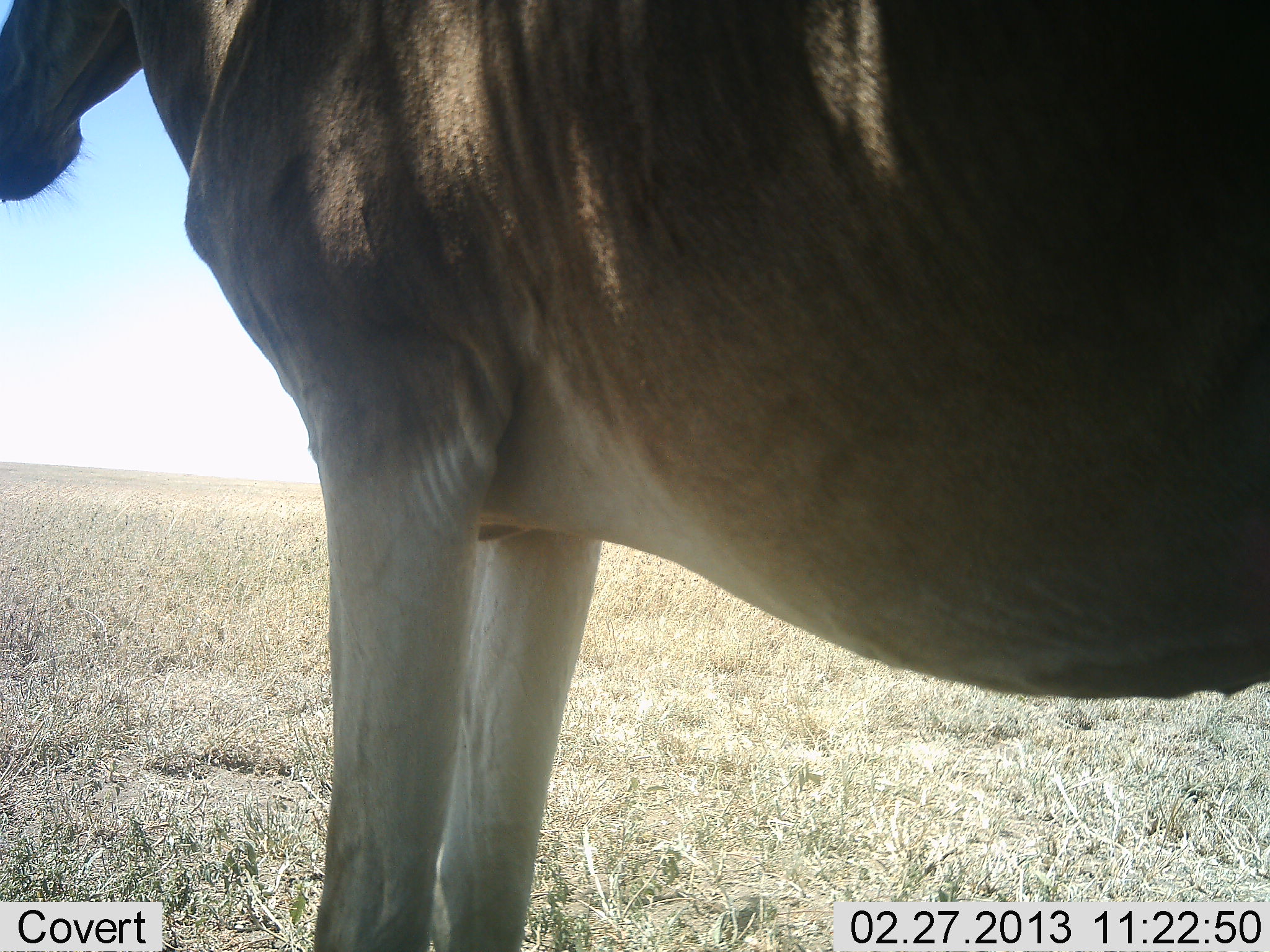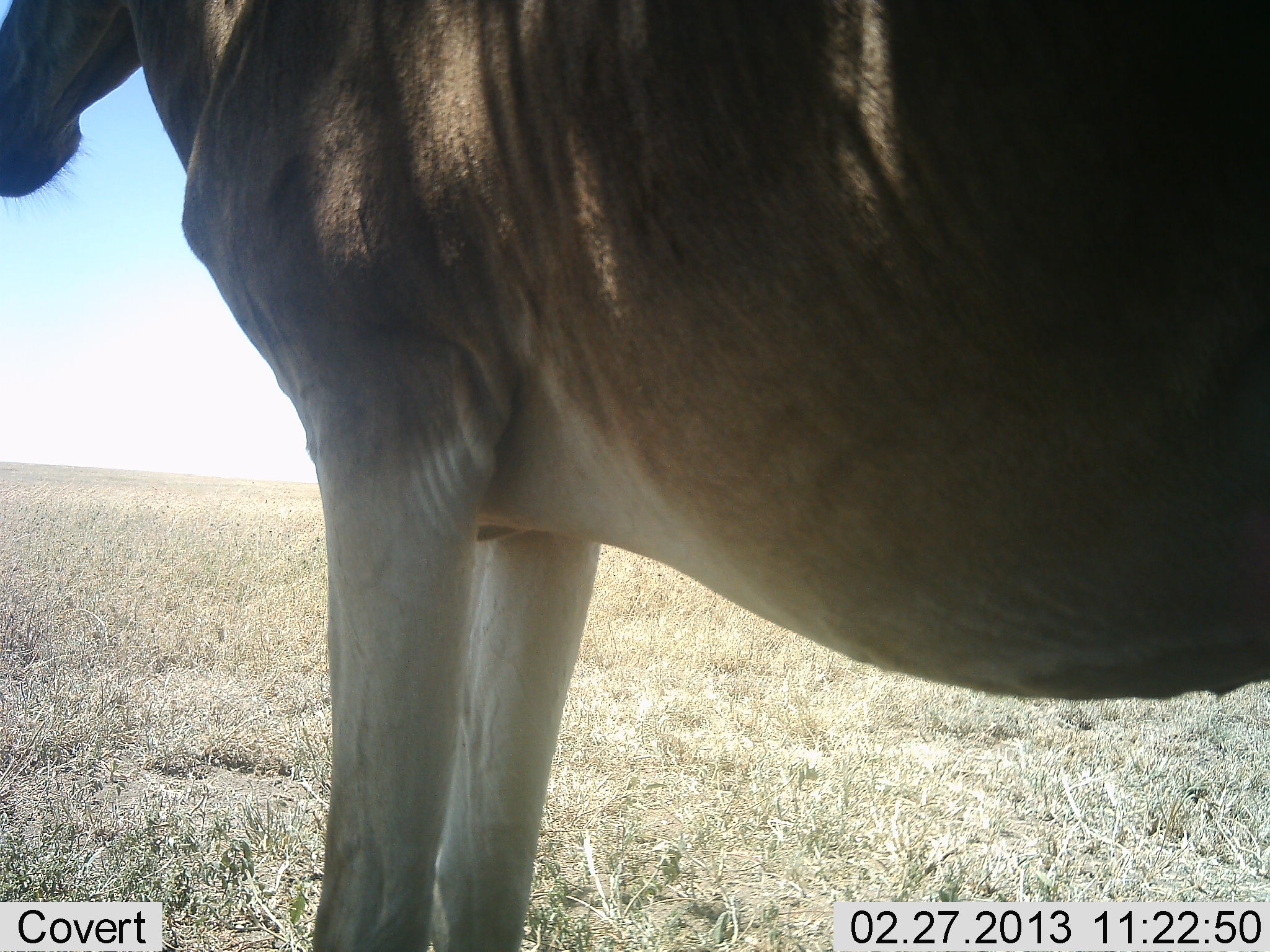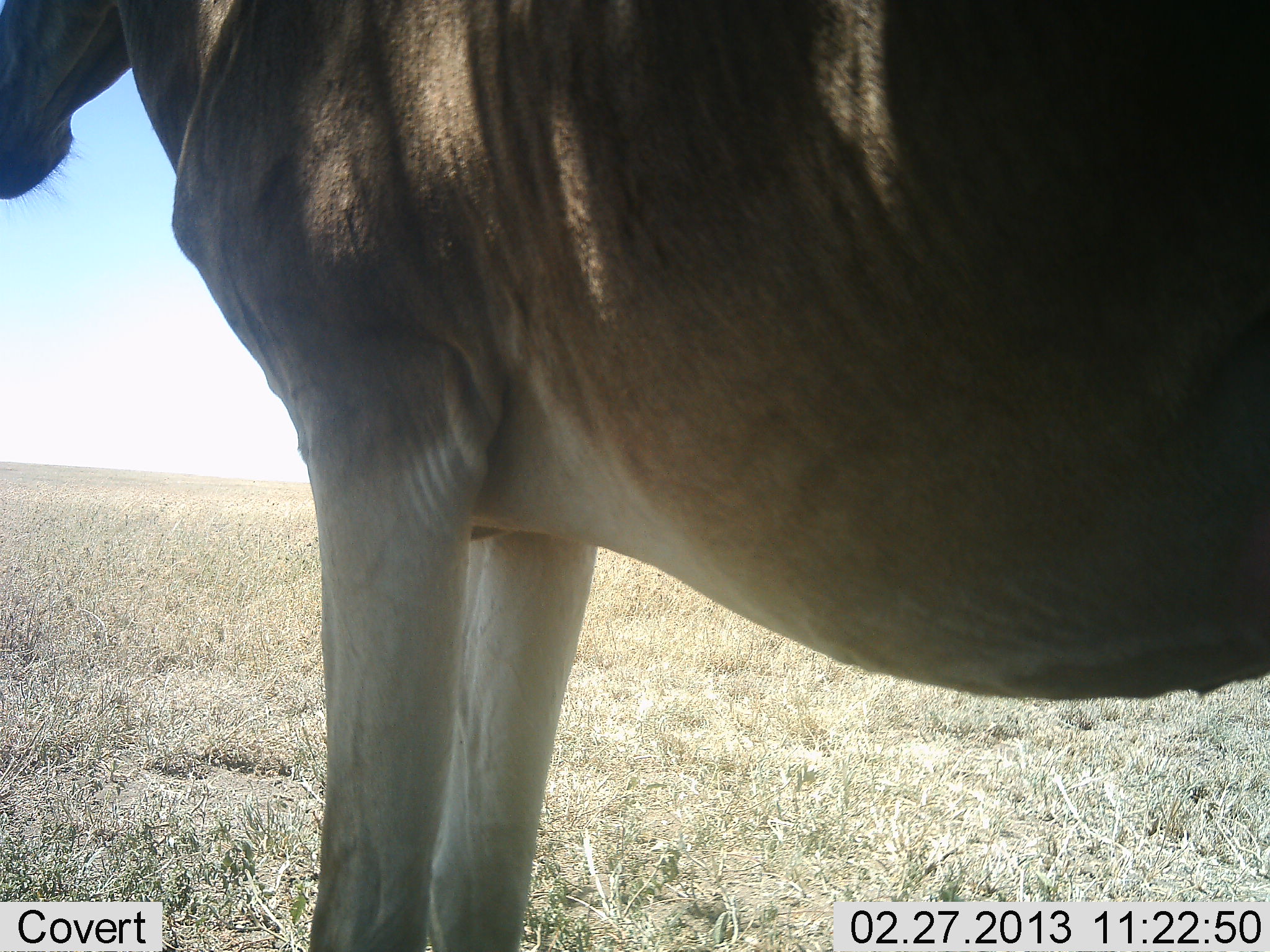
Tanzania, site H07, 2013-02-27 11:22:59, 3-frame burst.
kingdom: Animalia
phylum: Chordata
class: Mammalia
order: Artiodactyla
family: Bovidae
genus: Alcelaphus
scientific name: Alcelaphus buselaphus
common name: hartebeest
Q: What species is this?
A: Hartebeest (Alcelaphus buselaphus).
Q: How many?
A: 1.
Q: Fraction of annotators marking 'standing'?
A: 100%.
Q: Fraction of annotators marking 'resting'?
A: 0%.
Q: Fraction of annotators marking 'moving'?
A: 0%.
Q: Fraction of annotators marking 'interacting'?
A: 0%.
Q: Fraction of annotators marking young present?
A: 0%.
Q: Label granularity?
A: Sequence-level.